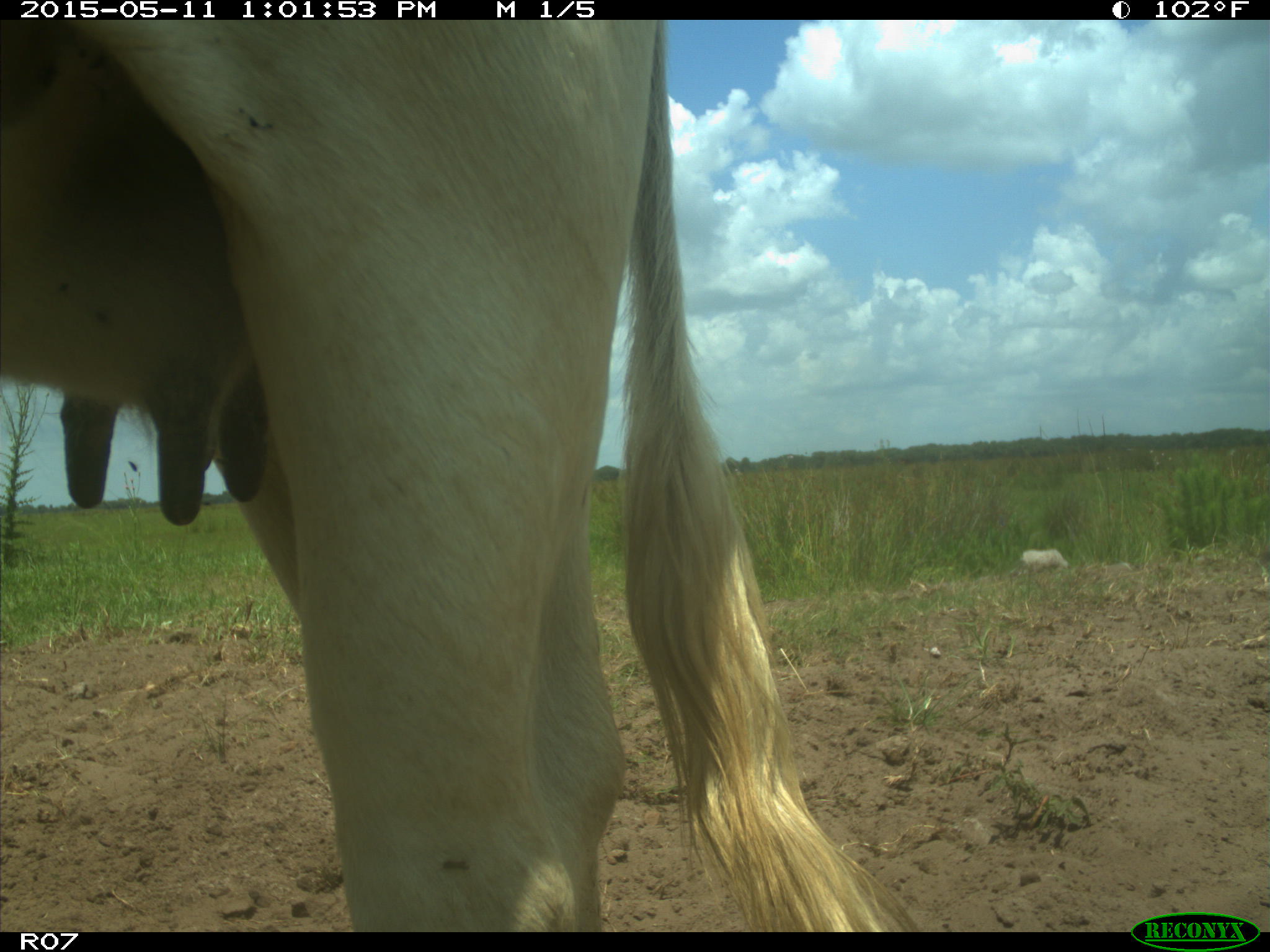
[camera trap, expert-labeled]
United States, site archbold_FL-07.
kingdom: Animalia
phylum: Chordata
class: Mammalia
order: Artiodactyla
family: Bovidae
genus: Bos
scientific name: Bos taurus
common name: domestic cow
Bos taurus (domestic cow).